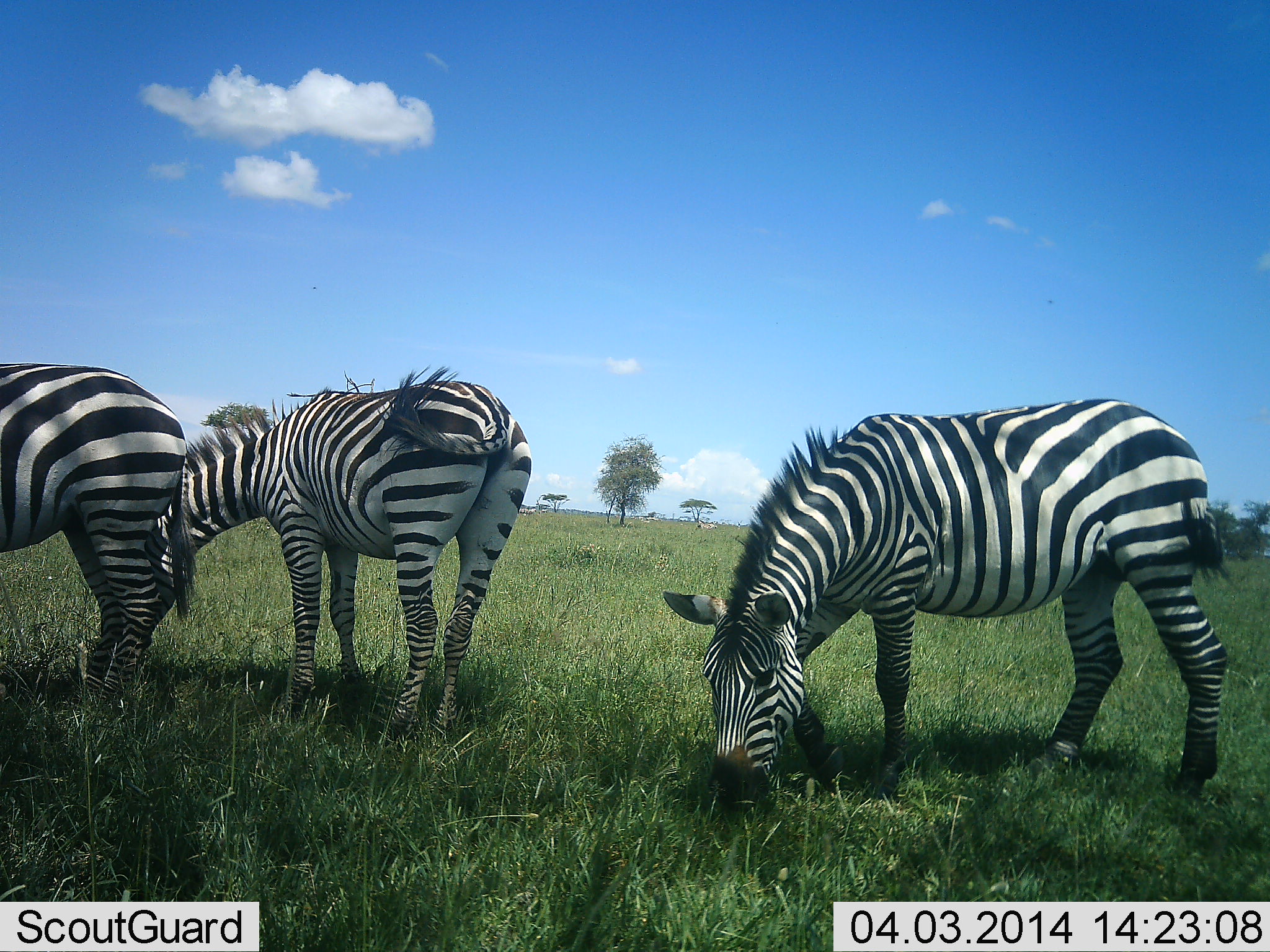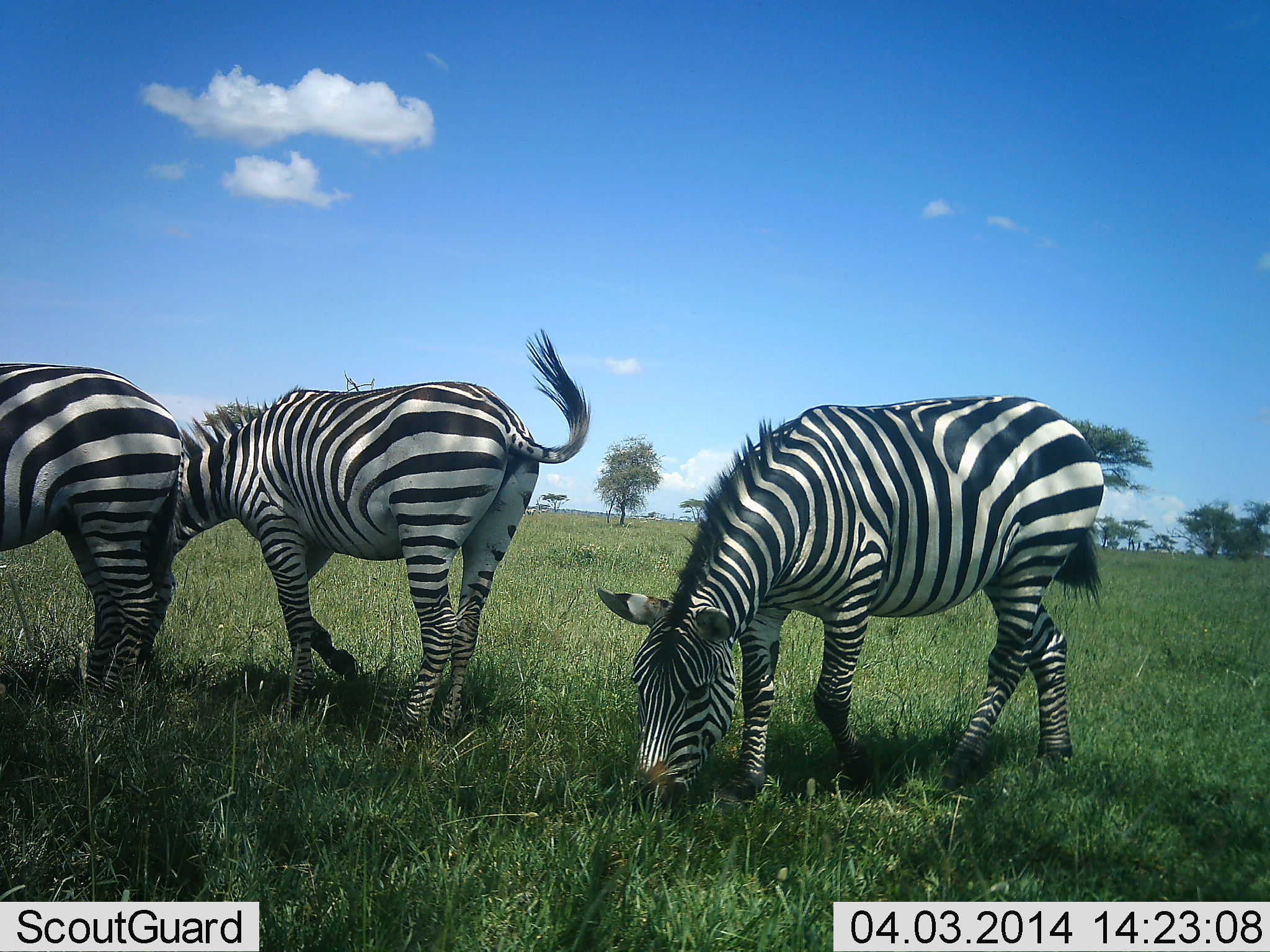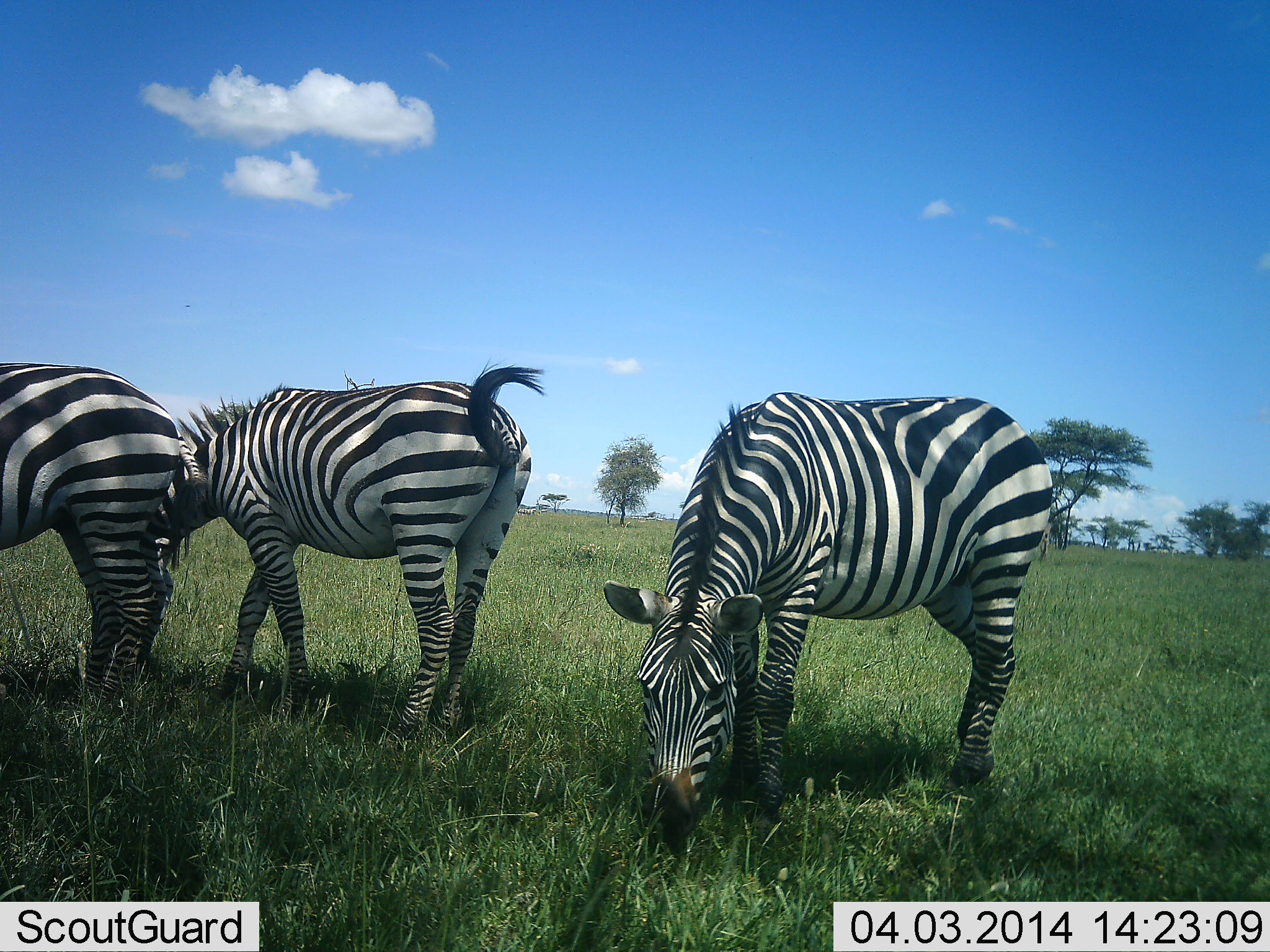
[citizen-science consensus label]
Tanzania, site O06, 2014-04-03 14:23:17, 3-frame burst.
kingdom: Animalia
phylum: Chordata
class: Mammalia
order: Perissodactyla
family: Equidae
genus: Equus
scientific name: Equus quagga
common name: plains zebra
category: zebra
Zebra (plains zebra) (Equus quagga), count 3. Behavior (volunteer vote fractions): standing 30%, resting 0%, moving 10%, interacting 10%. Young present (vote fraction): 0%. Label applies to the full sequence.